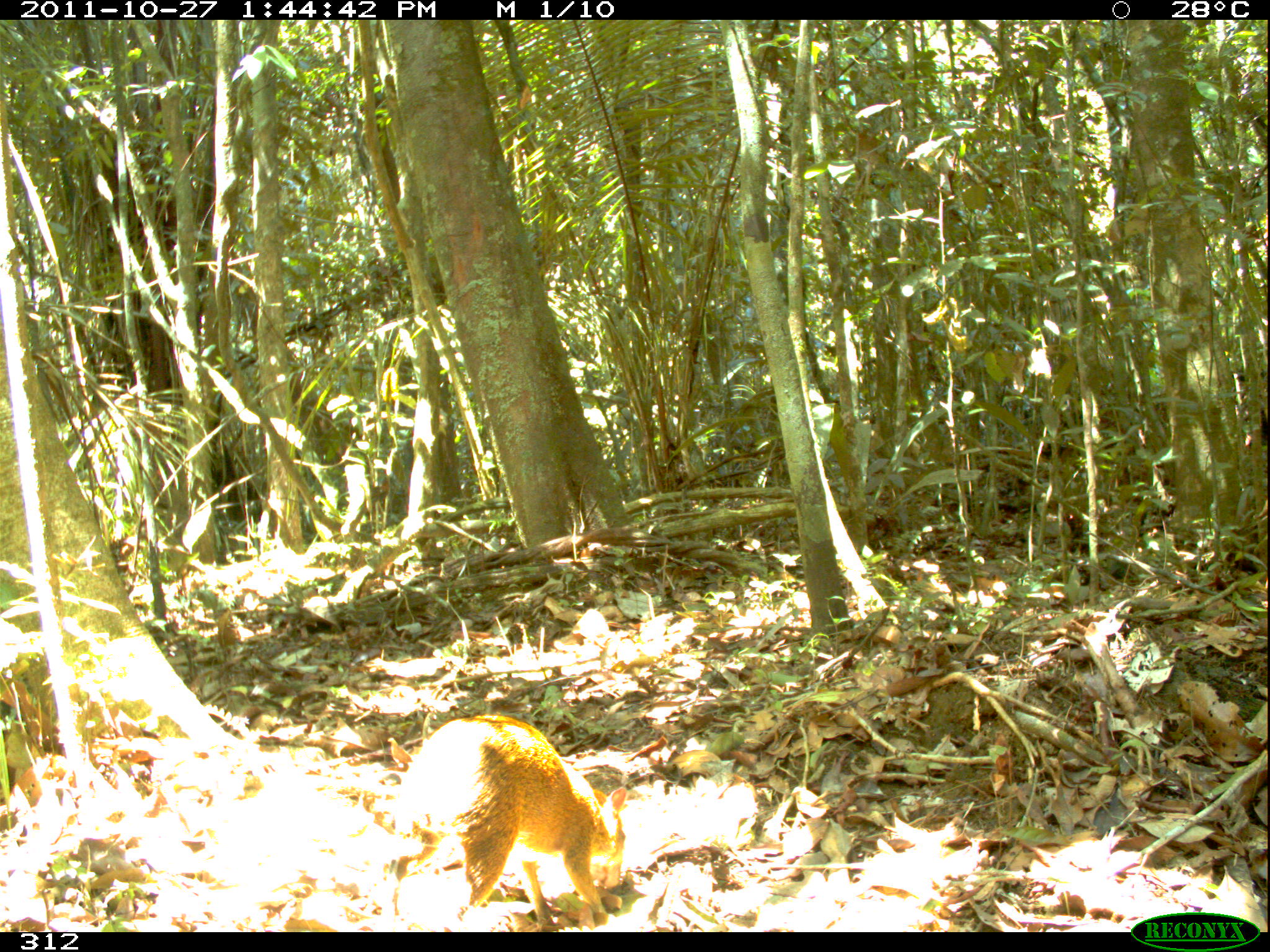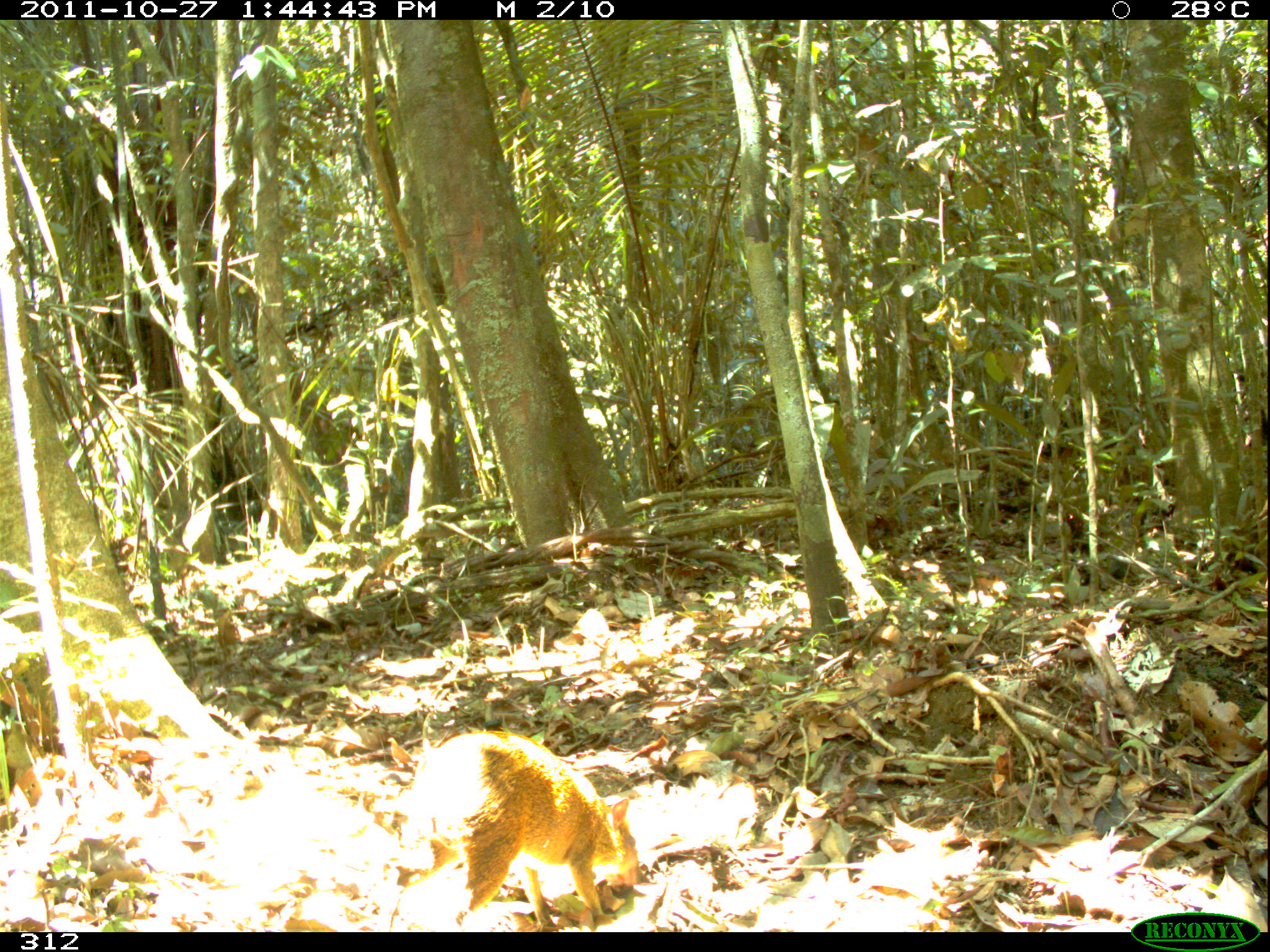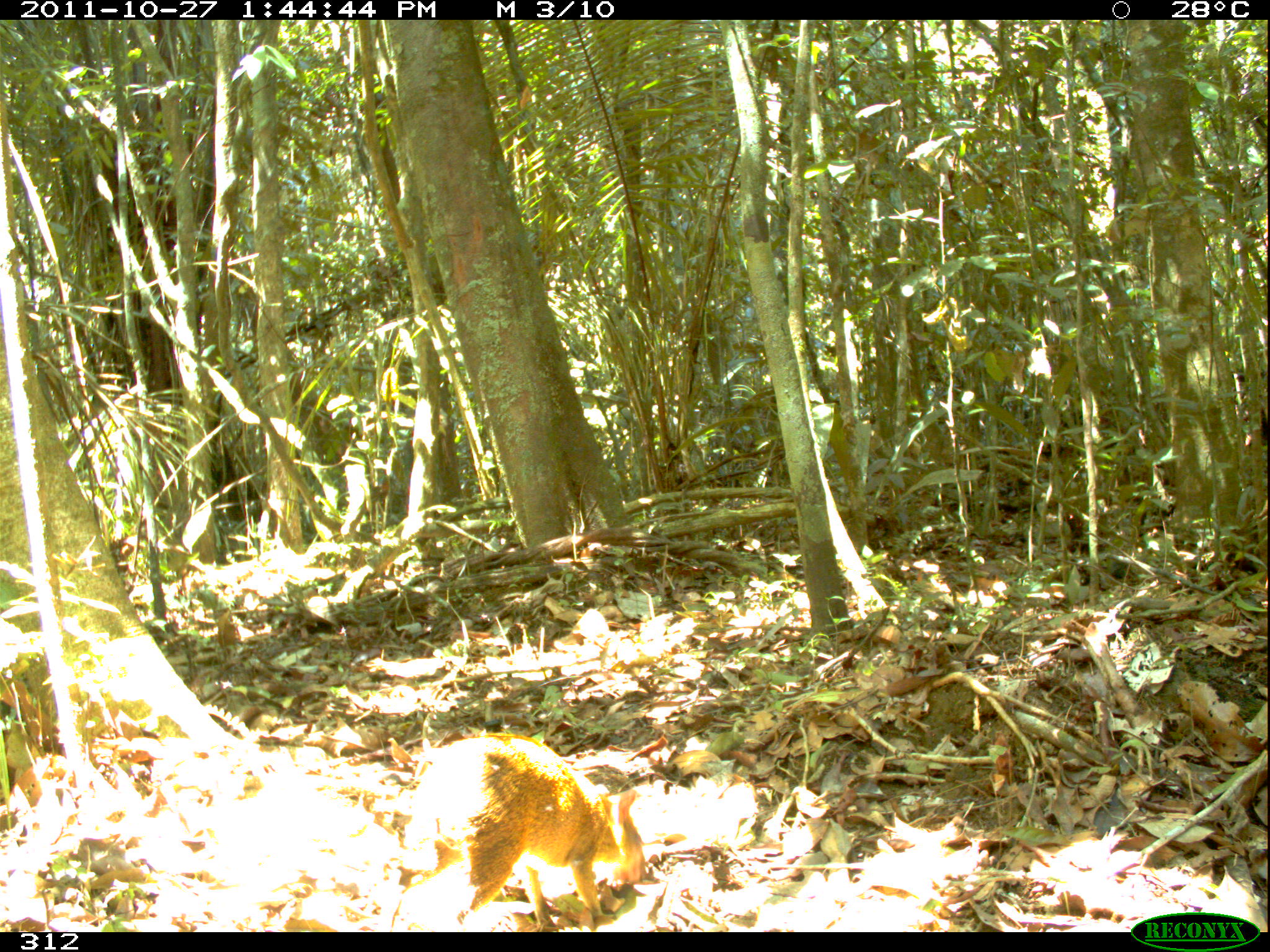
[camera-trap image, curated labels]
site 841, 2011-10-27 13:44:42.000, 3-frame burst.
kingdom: Animalia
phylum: Chordata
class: Mammalia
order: Rodentia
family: Dasyproctidae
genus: Dasyprocta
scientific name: Dasyprocta punctata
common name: central american agouti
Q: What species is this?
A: Dasyprocta punctata (central american agouti).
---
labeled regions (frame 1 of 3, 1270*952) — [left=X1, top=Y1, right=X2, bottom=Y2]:
dasyprocta punctata: [left=389, top=713, right=627, bottom=932]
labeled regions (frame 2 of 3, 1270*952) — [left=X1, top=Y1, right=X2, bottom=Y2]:
dasyprocta punctata: [left=375, top=729, right=642, bottom=932]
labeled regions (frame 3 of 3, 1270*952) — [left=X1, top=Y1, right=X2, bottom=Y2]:
dasyprocta punctata: [left=391, top=732, right=649, bottom=932]